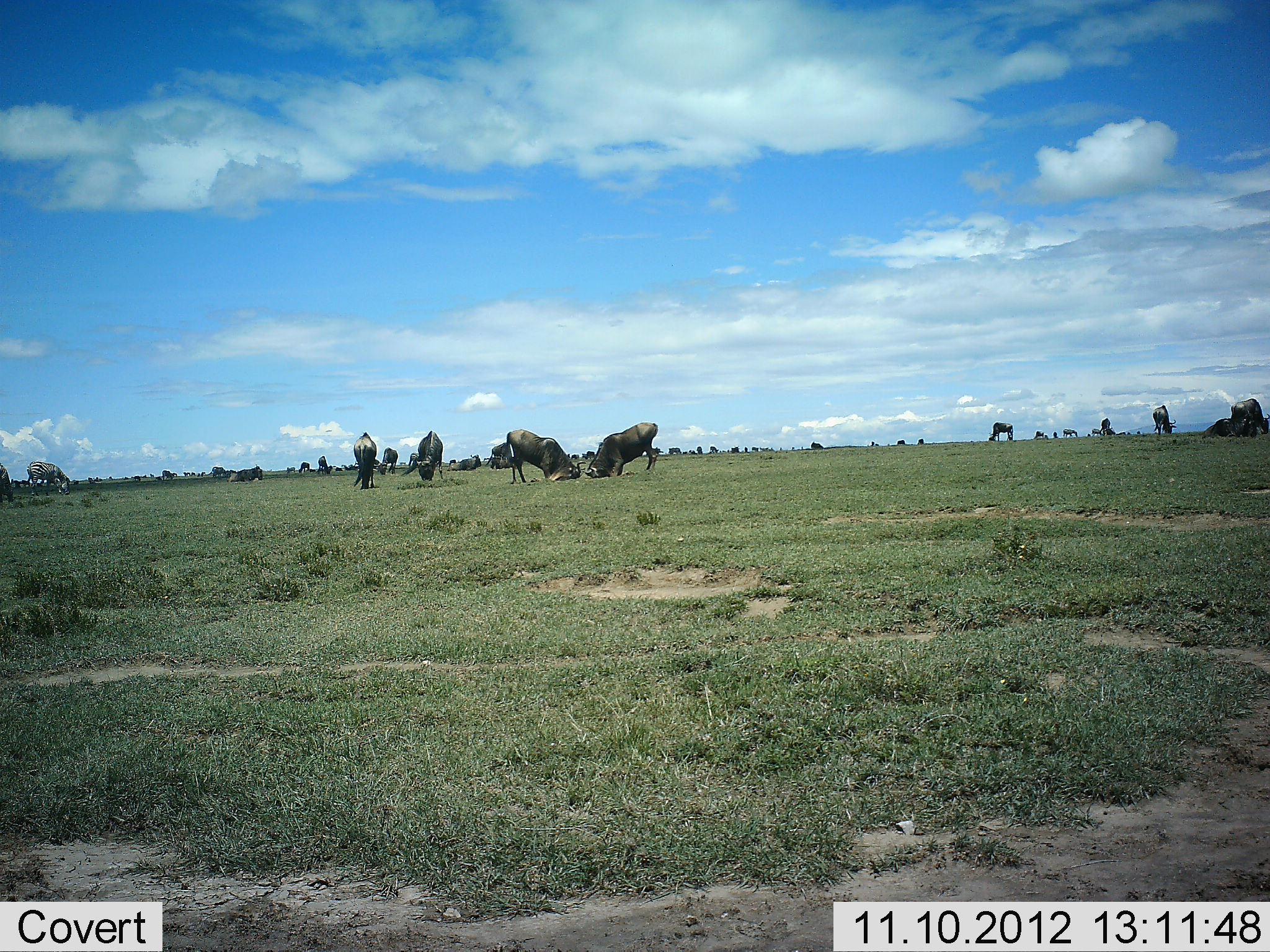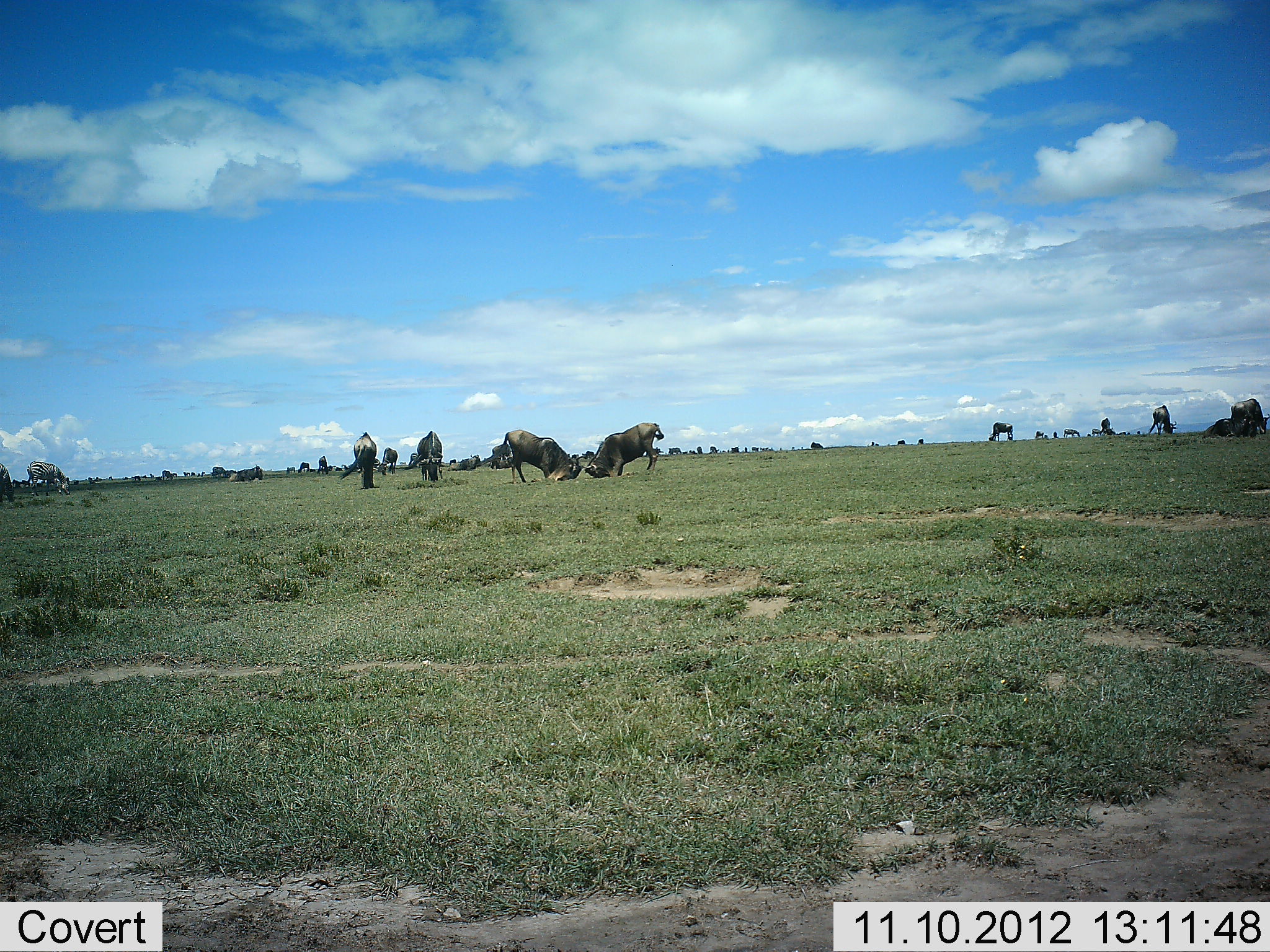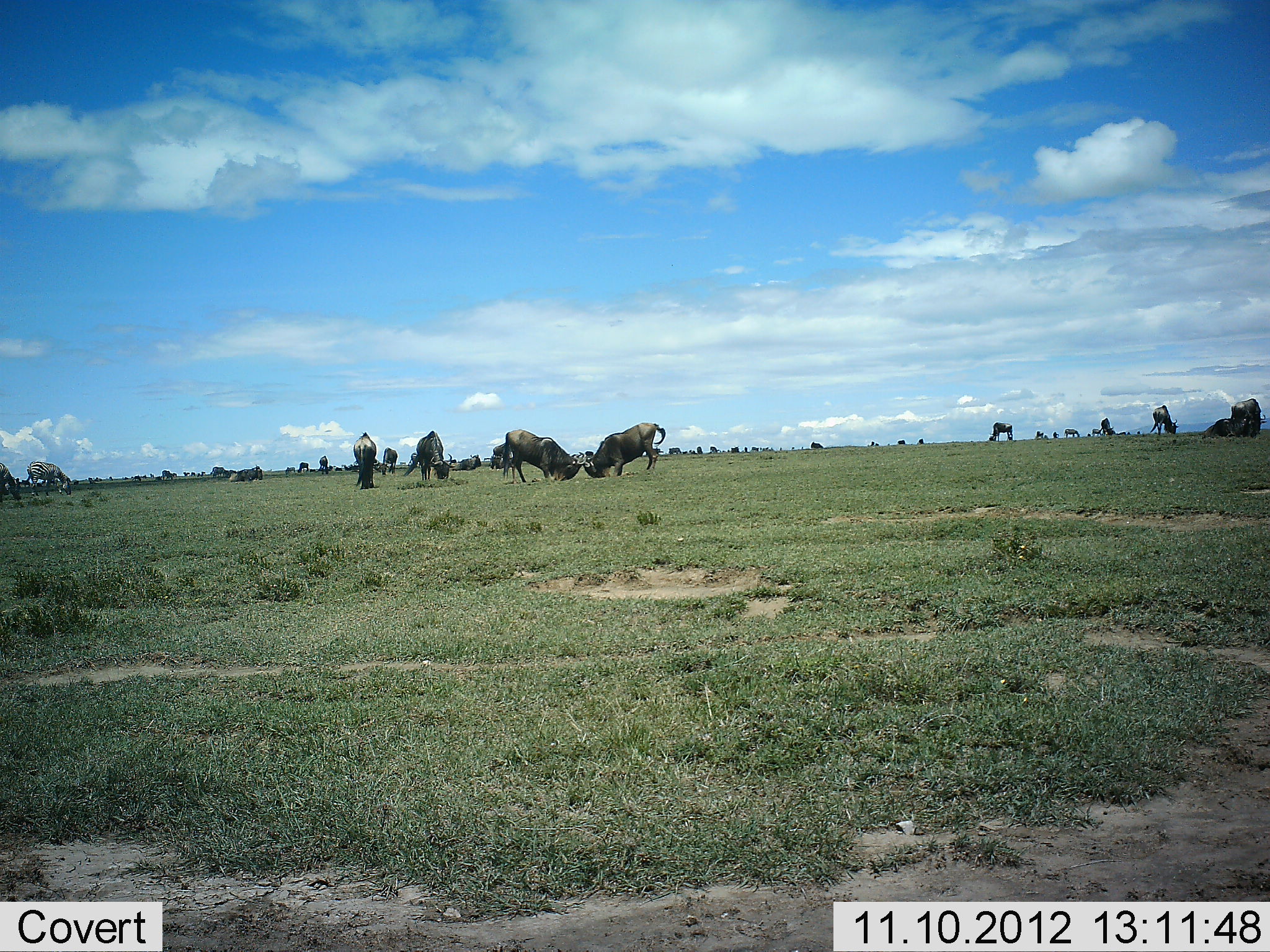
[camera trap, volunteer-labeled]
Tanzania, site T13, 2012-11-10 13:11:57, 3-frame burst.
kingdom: Animalia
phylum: Chordata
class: Mammalia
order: Artiodactyla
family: Bovidae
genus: Connochaetes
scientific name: Connochaetes taurinus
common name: blue wildebeest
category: wildebeest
Wildebeest (blue wildebeest) (Connochaetes taurinus), count 11-50. Behavior (volunteer vote fractions): standing 43%, resting 14%, moving 14%, interacting 64%. Young present (vote fraction): 0%. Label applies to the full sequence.